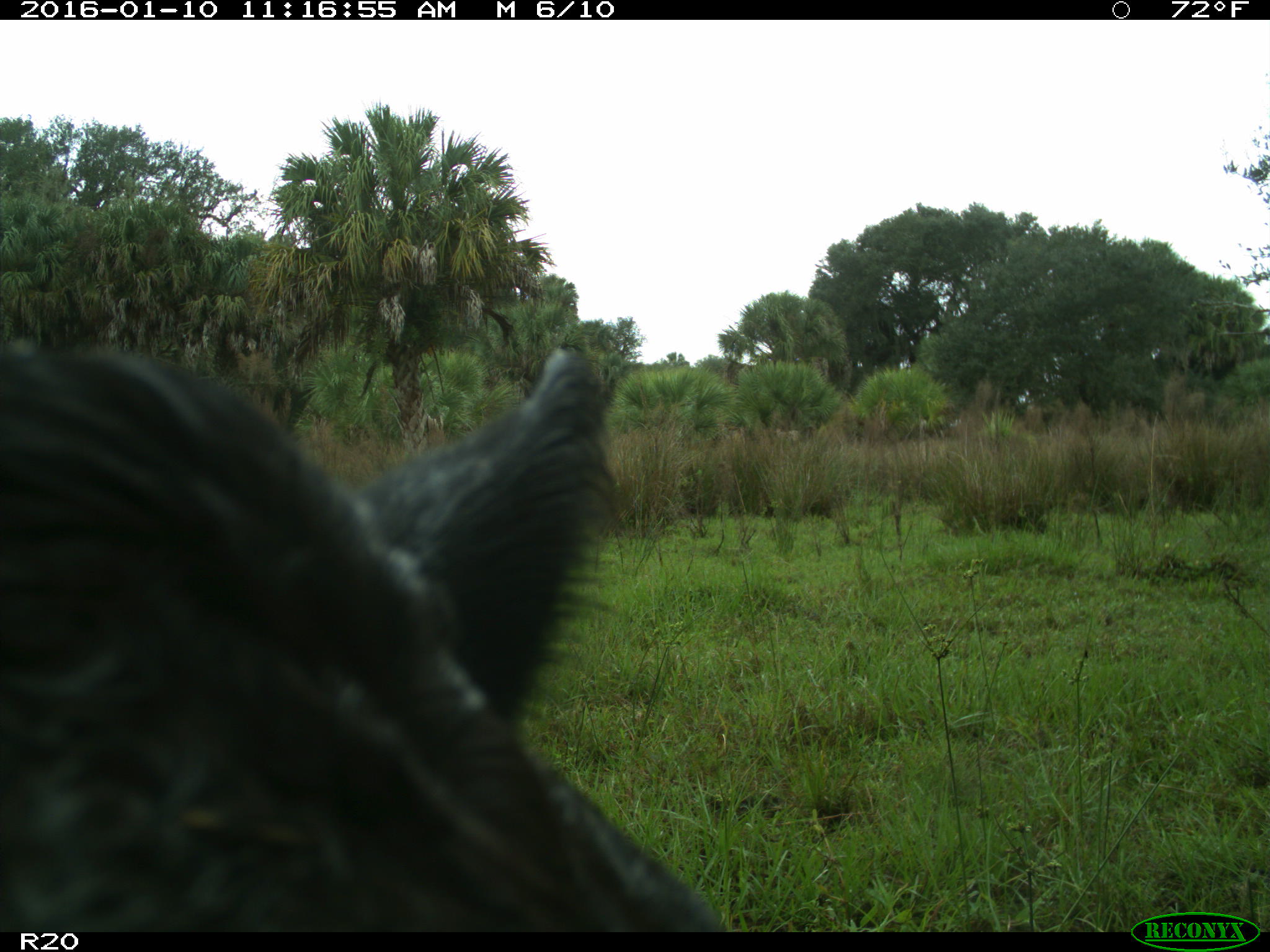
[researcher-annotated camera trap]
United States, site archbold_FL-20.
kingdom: Animalia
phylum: Chordata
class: Mammalia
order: Artiodactyla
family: Bovidae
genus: Bos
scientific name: Bos taurus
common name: domestic cow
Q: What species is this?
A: Bos taurus (domestic cow).